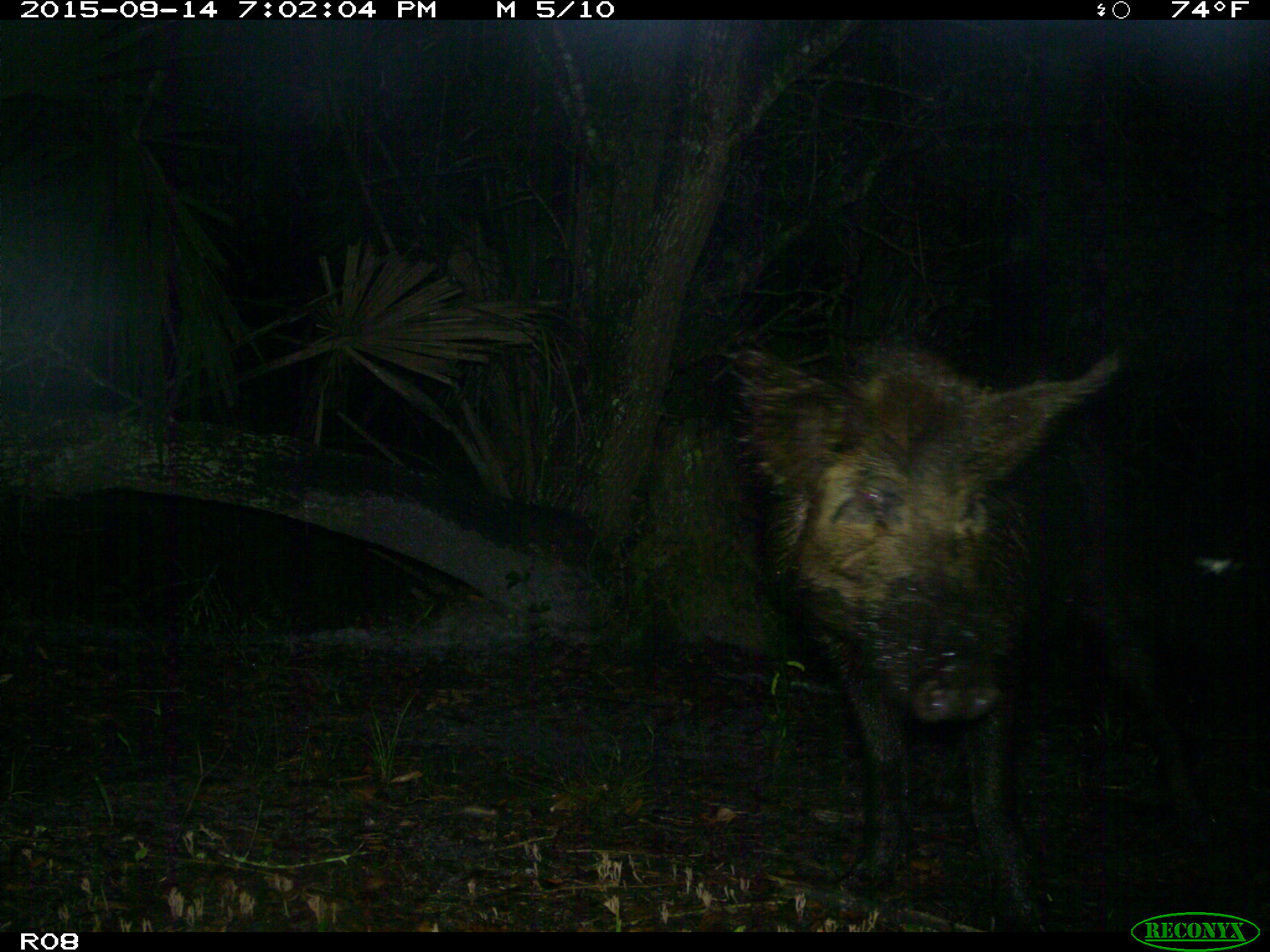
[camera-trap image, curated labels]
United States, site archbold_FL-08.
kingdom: Animalia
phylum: Chordata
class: Mammalia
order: Artiodactyla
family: Suidae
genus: Sus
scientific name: Sus scrofa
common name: wild boar